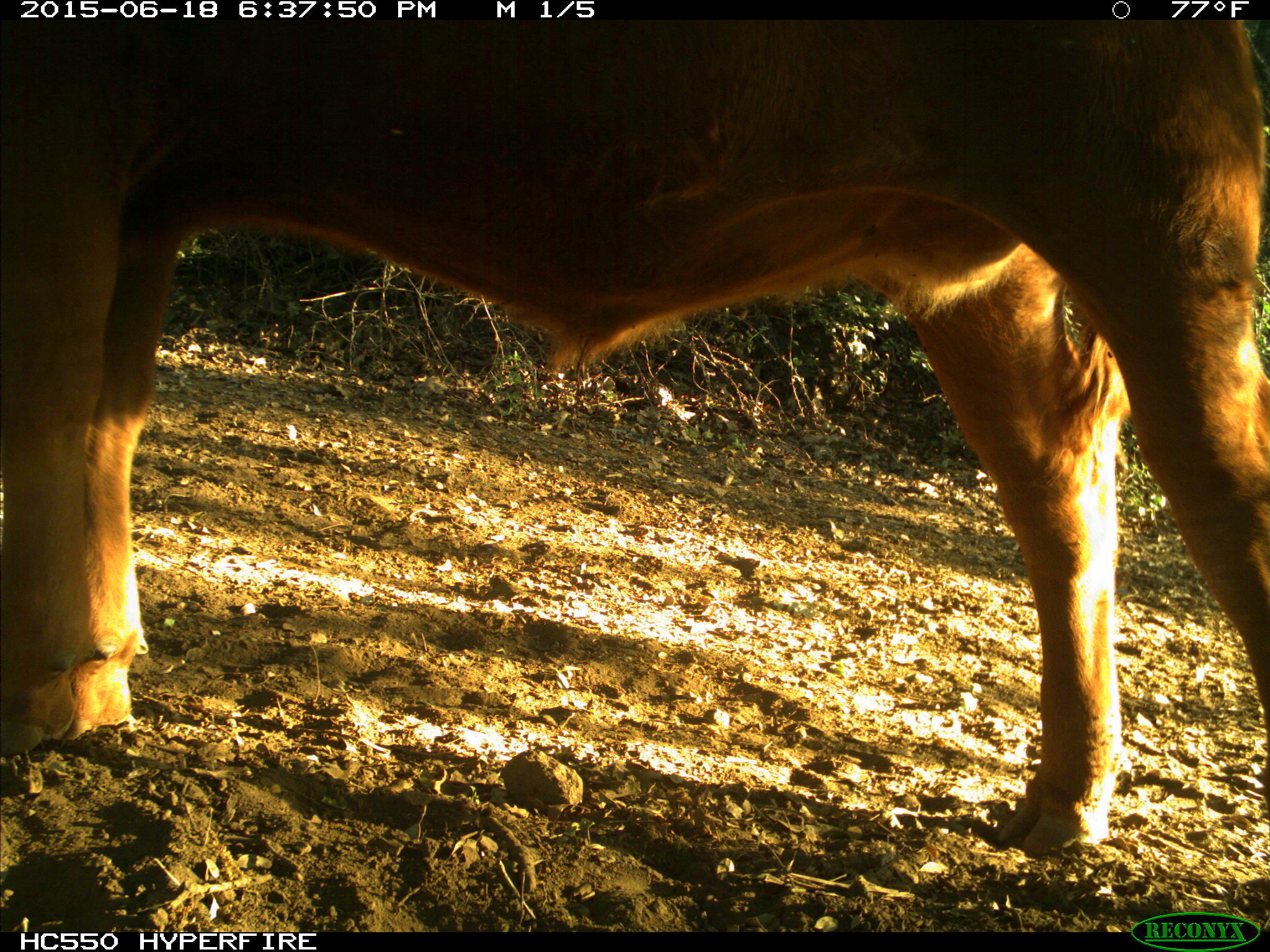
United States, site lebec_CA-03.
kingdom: Animalia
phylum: Chordata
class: Mammalia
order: Artiodactyla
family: Bovidae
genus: Bos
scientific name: Bos taurus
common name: domestic cow